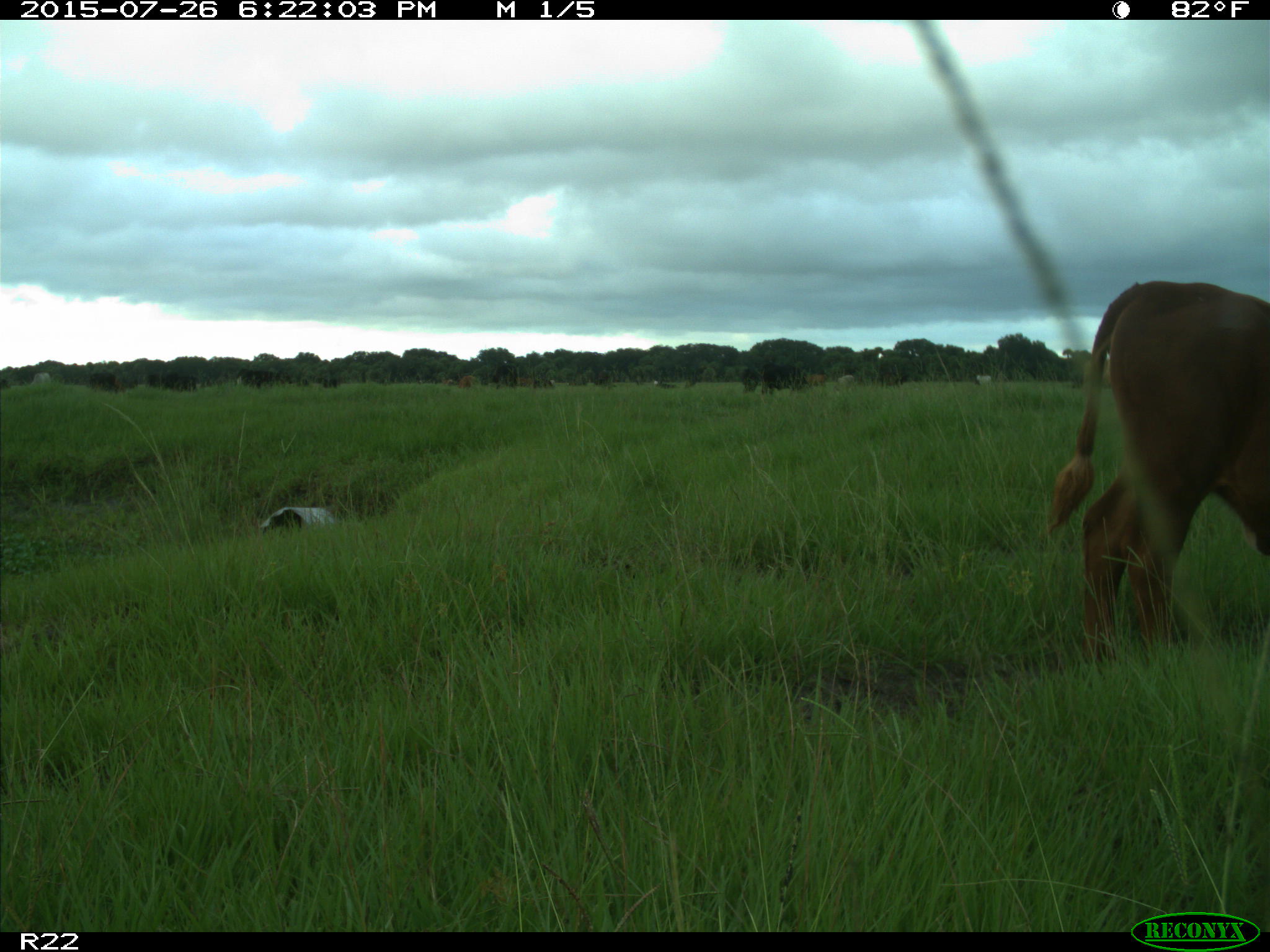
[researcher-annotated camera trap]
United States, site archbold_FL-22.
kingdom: Animalia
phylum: Chordata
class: Mammalia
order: Artiodactyla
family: Bovidae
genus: Bos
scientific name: Bos taurus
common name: domestic cow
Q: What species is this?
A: Bos taurus (domestic cow).